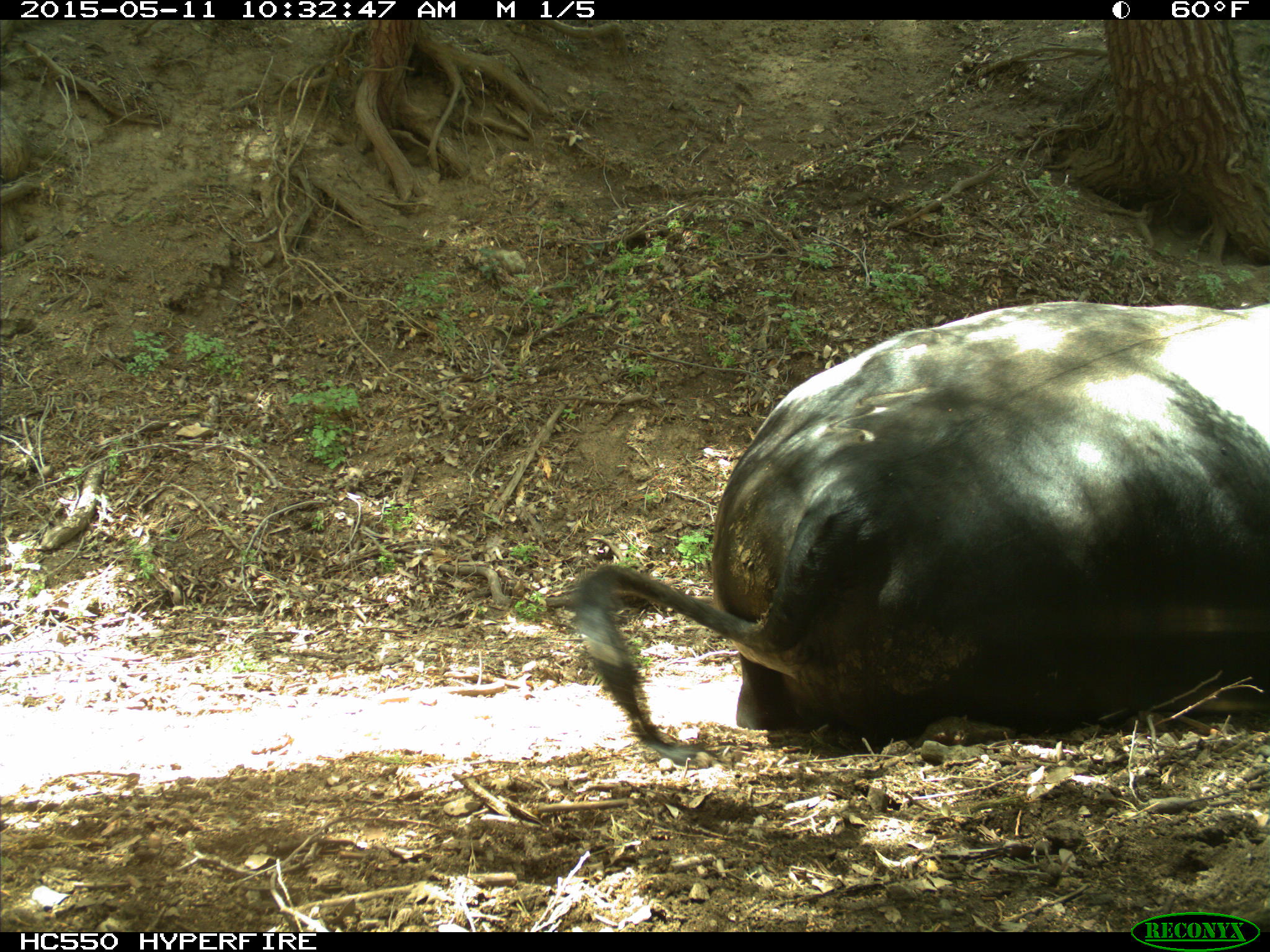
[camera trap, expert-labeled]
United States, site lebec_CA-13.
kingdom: Animalia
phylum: Chordata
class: Mammalia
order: Artiodactyla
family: Bovidae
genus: Bos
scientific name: Bos taurus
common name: domestic cow